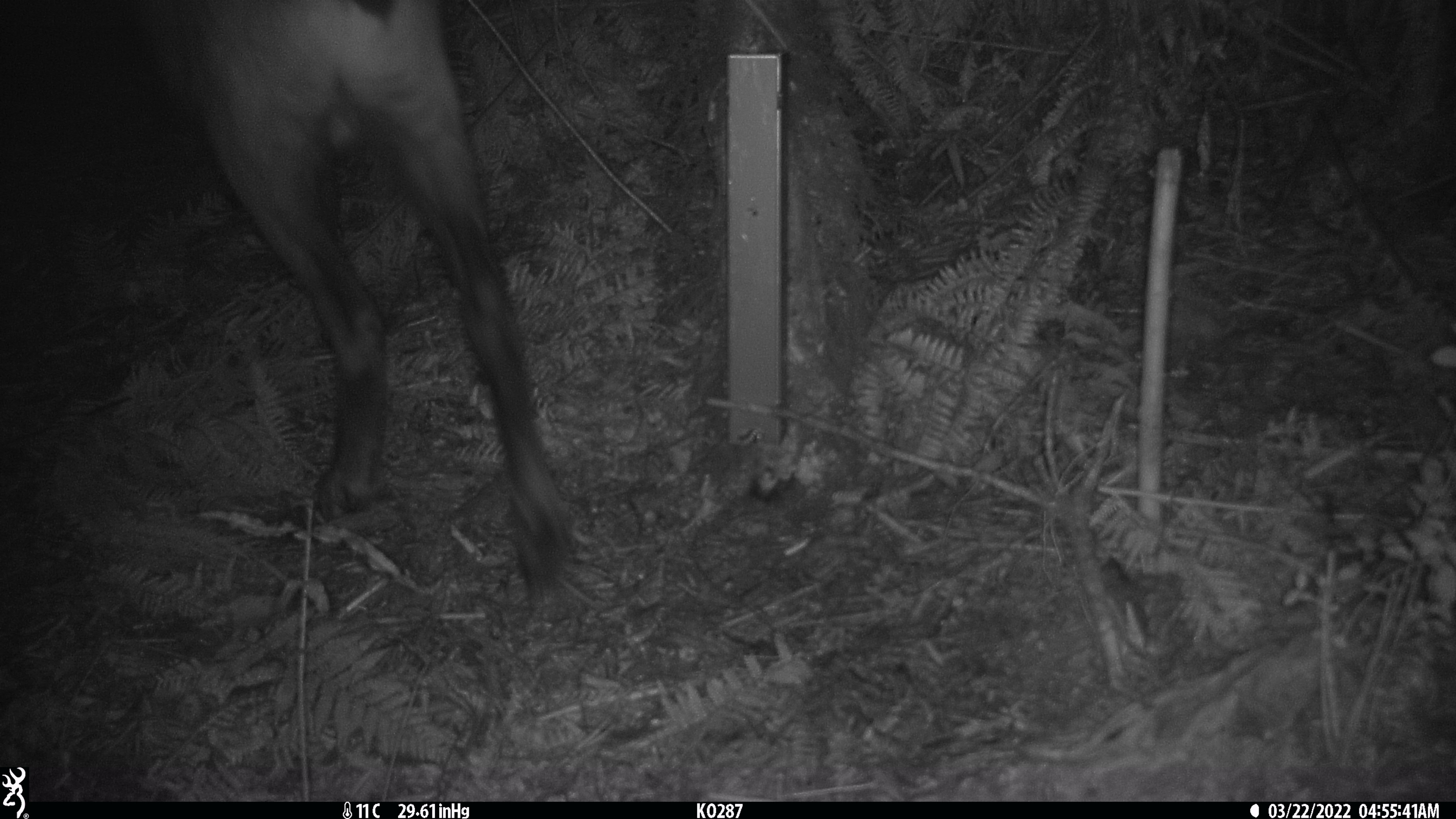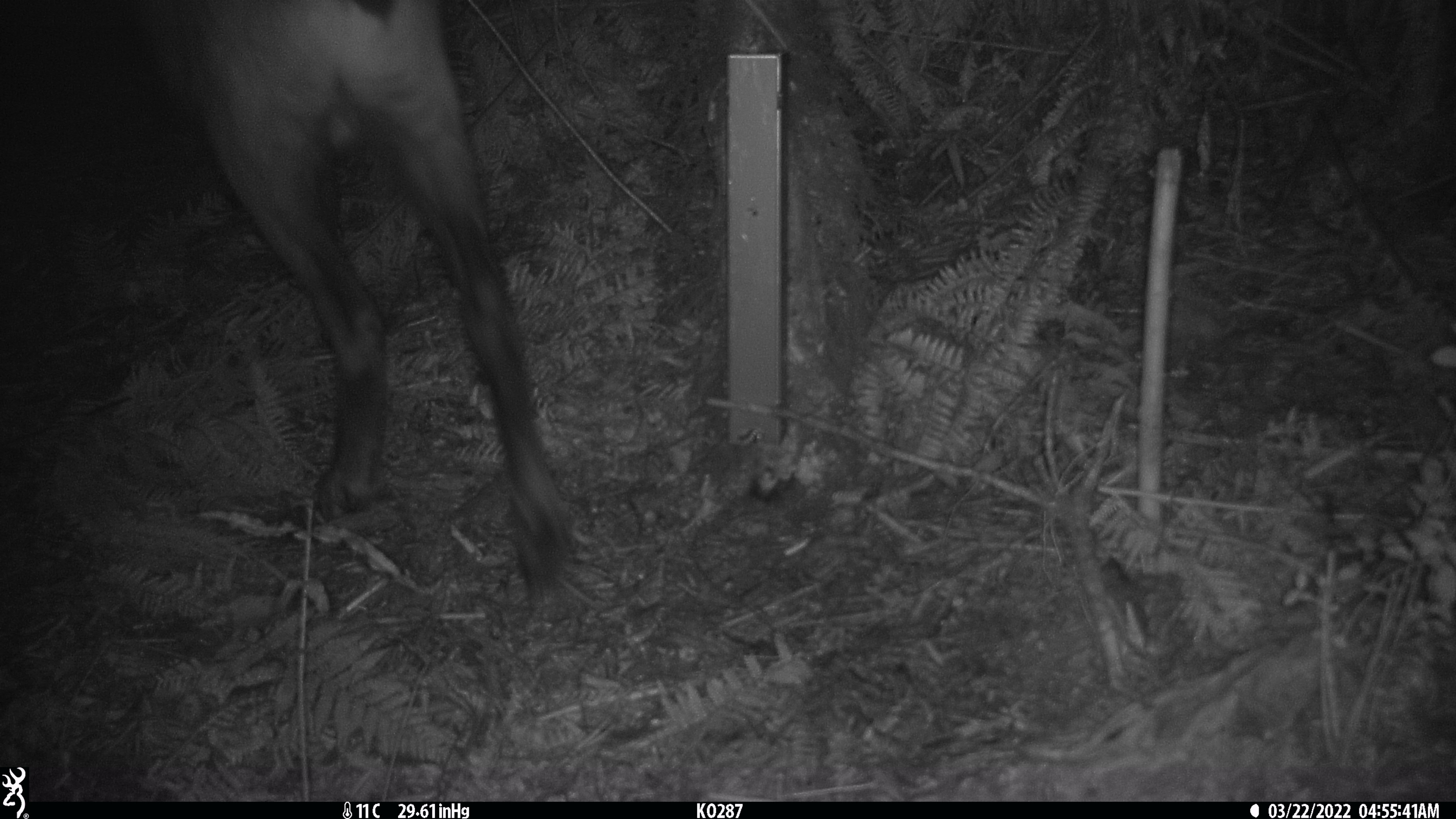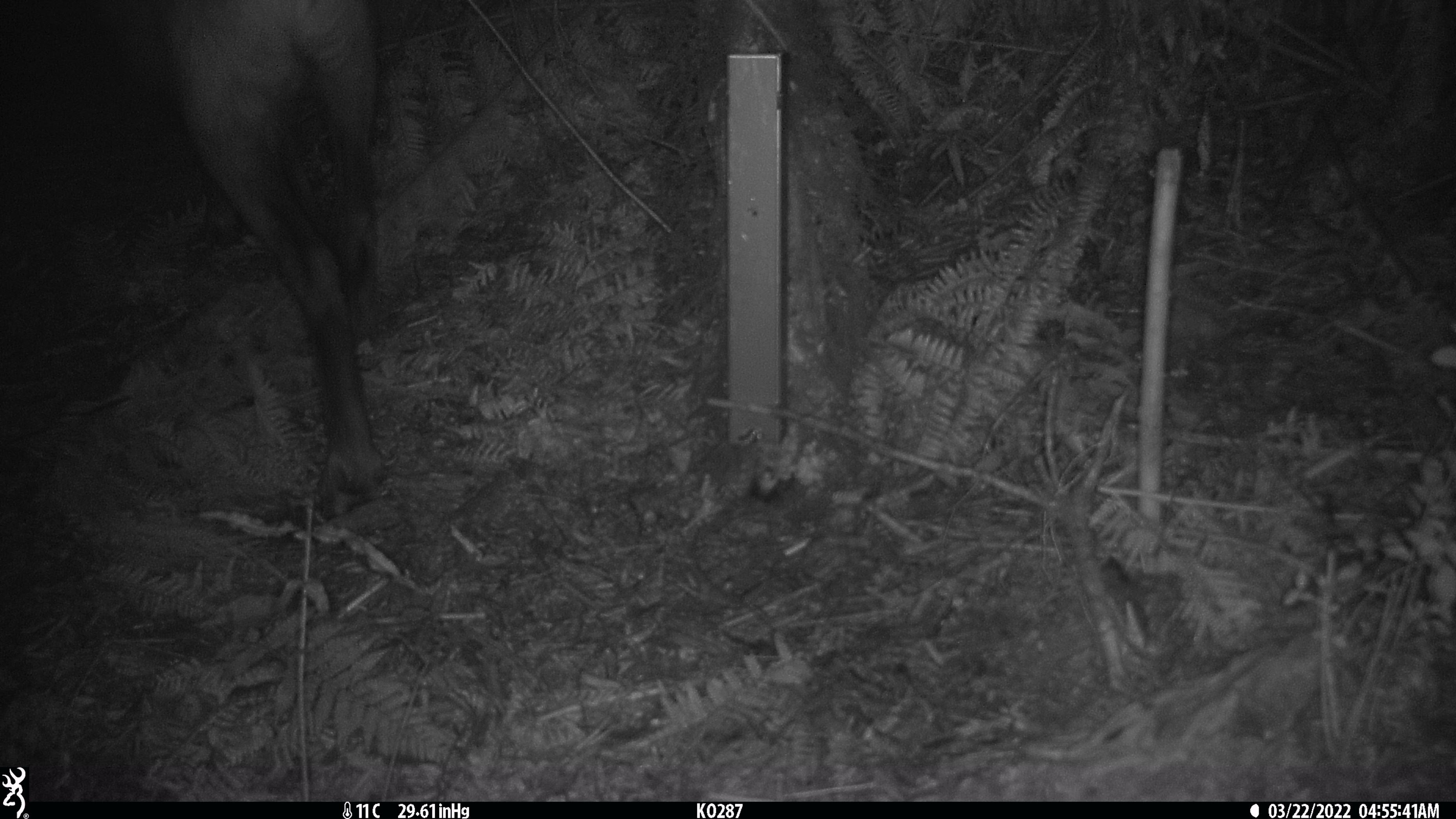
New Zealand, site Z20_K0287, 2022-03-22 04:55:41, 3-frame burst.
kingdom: Animalia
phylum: Chordata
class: Mammalia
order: Artiodactyla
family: Bovidae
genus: Rupicapra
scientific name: Rupicapra rupicapra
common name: alpine chamois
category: chamois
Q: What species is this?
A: Chamois (alpine chamois) (Rupicapra rupicapra).